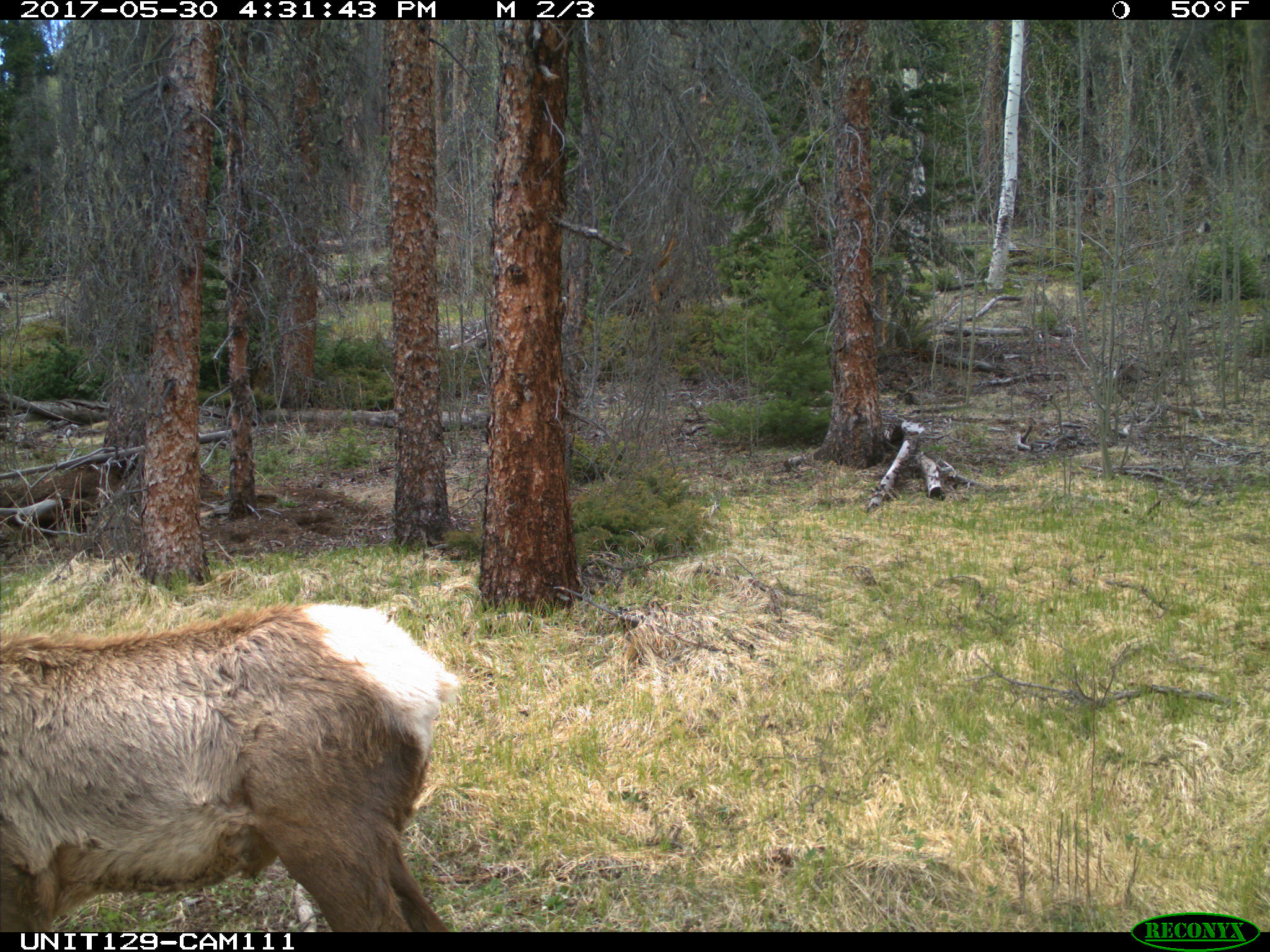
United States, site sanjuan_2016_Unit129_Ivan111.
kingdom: Animalia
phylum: Chordata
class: Mammalia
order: Artiodactyla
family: Cervidae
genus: Cervus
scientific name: Cervus elaphus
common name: red deer